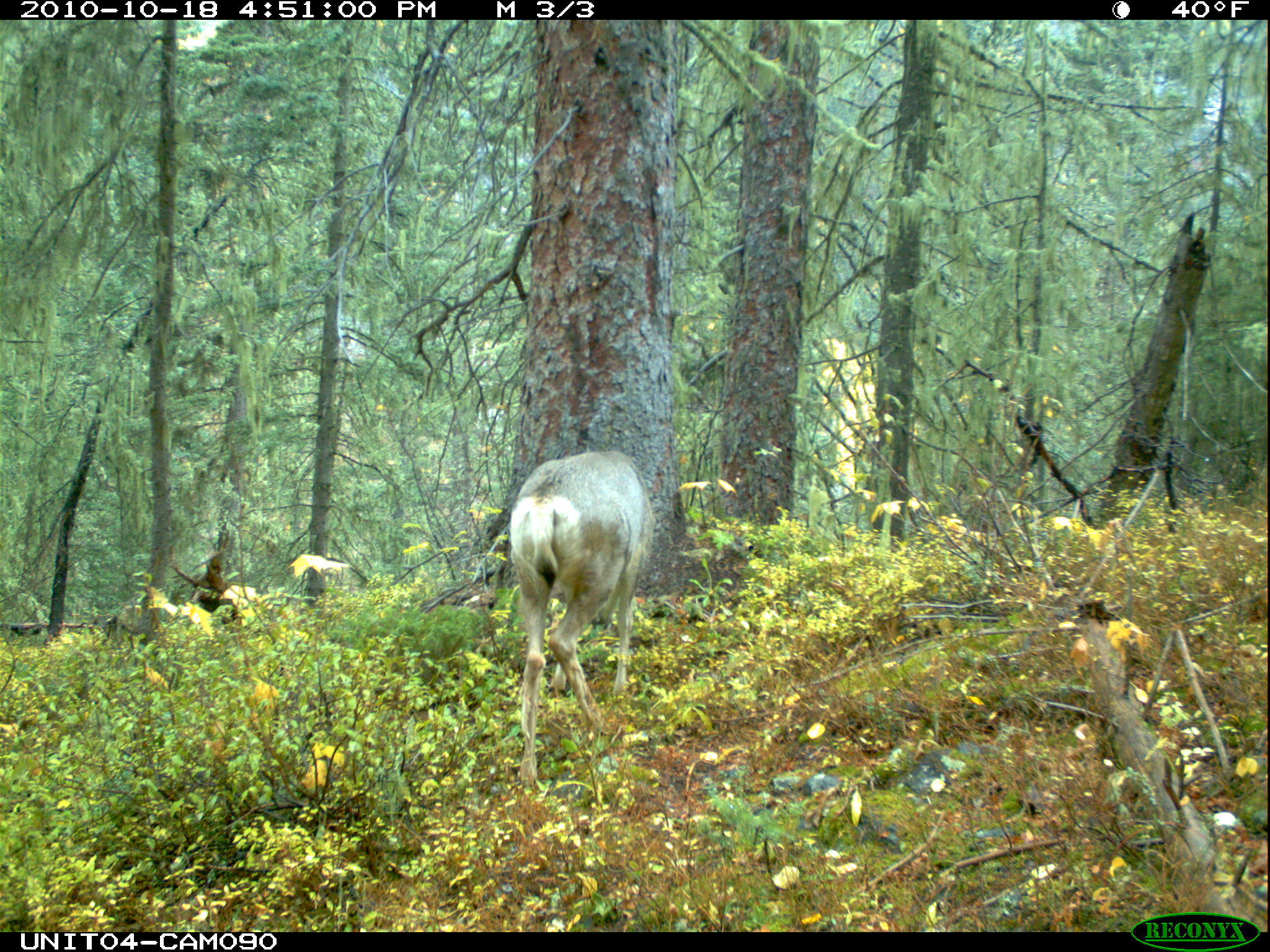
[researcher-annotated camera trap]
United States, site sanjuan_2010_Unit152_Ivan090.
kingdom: Animalia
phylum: Chordata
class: Mammalia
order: Artiodactyla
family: Cervidae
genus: Odocoileus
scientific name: Odocoileus hemionus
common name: mule deer